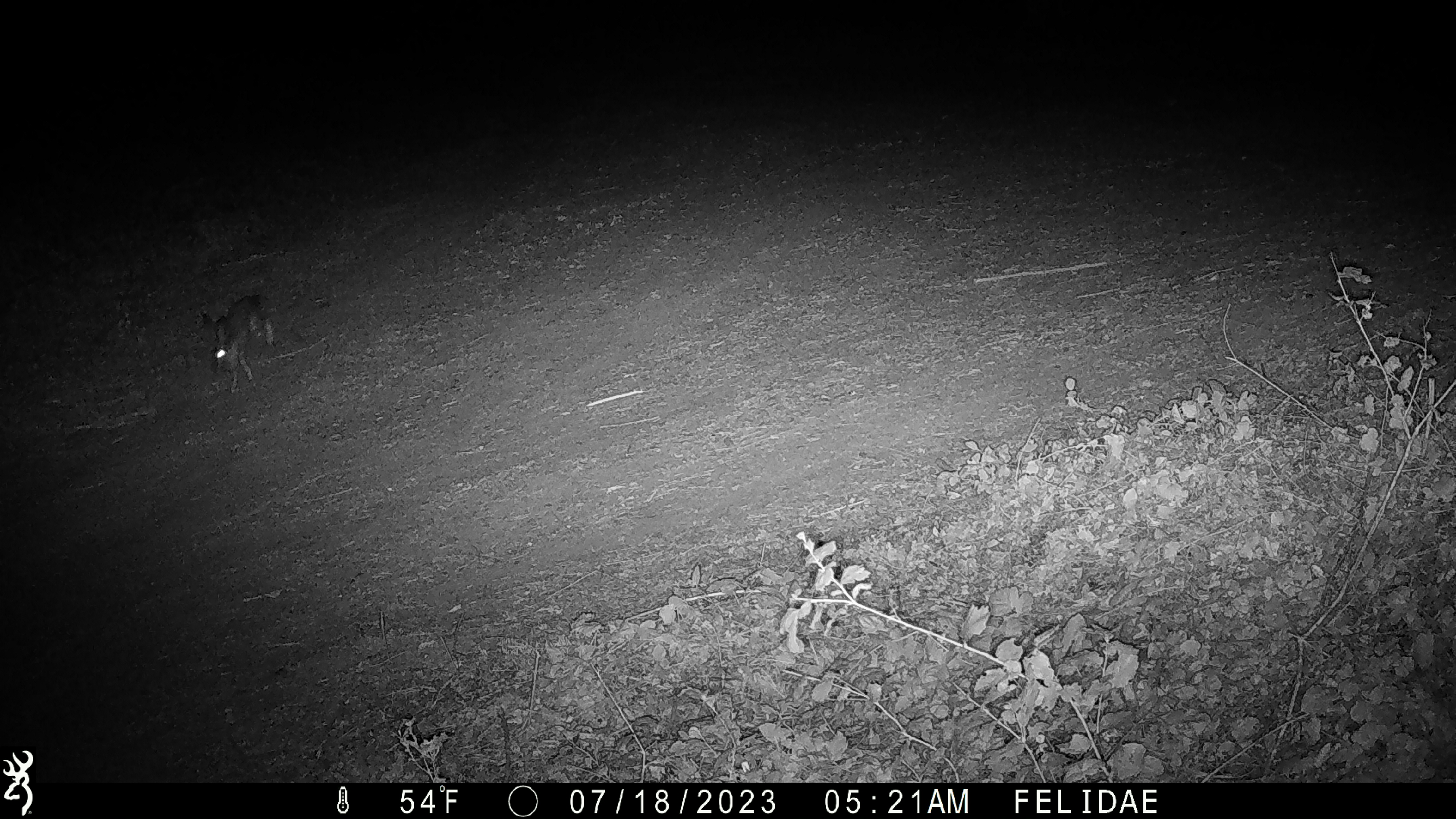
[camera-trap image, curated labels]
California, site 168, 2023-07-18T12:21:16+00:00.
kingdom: Animalia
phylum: Chordata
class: Mammalia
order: Lagomorpha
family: Leporidae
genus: Lepus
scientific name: Lepus californicus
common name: black-tailed jackrabbit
Black-tailed jackrabbit (Lepus californicus).